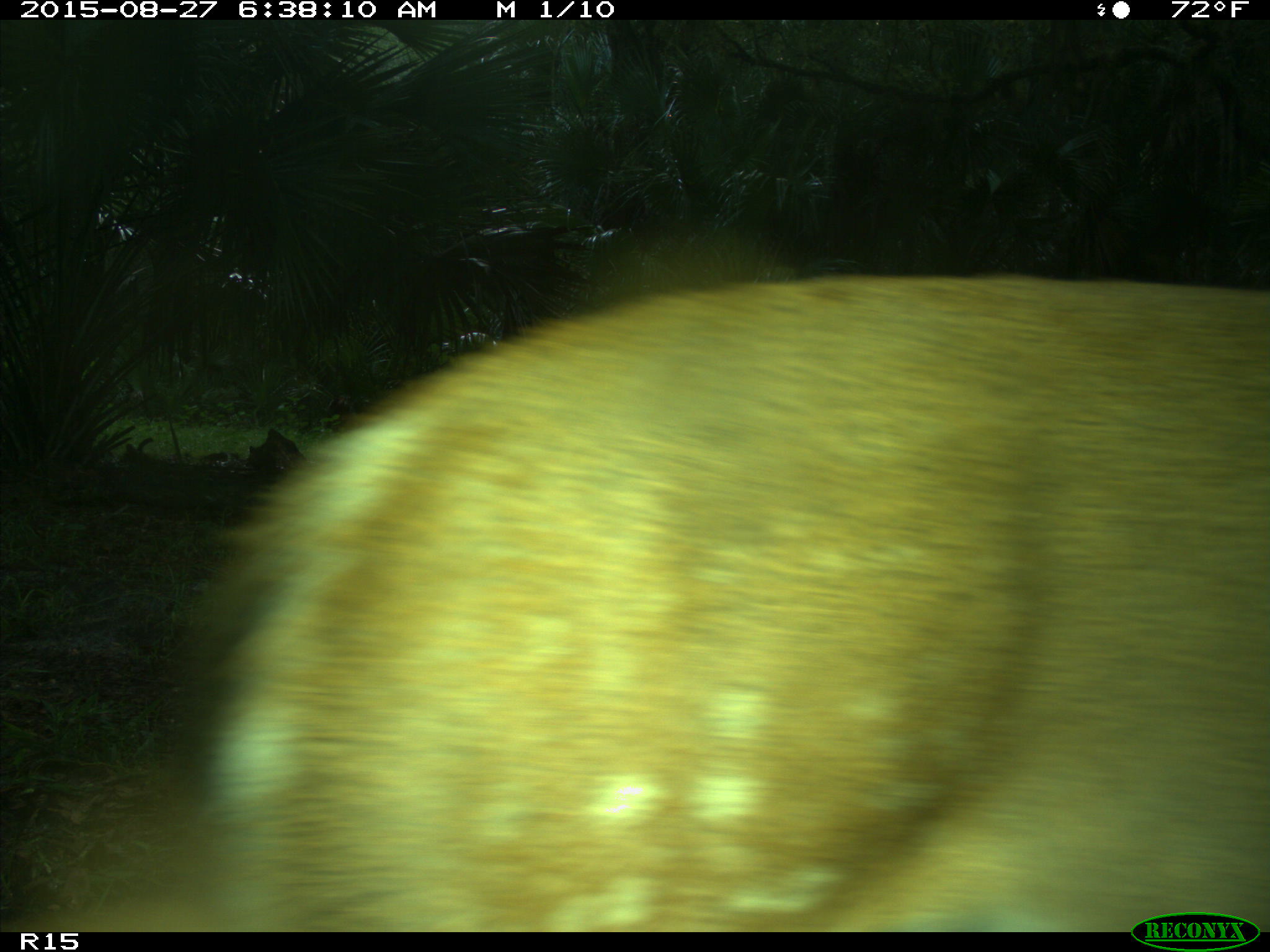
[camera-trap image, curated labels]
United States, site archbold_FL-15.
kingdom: Animalia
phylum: Chordata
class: Mammalia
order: Artiodactyla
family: Suidae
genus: Sus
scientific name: Sus scrofa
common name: wild boar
Sus scrofa (wild boar).